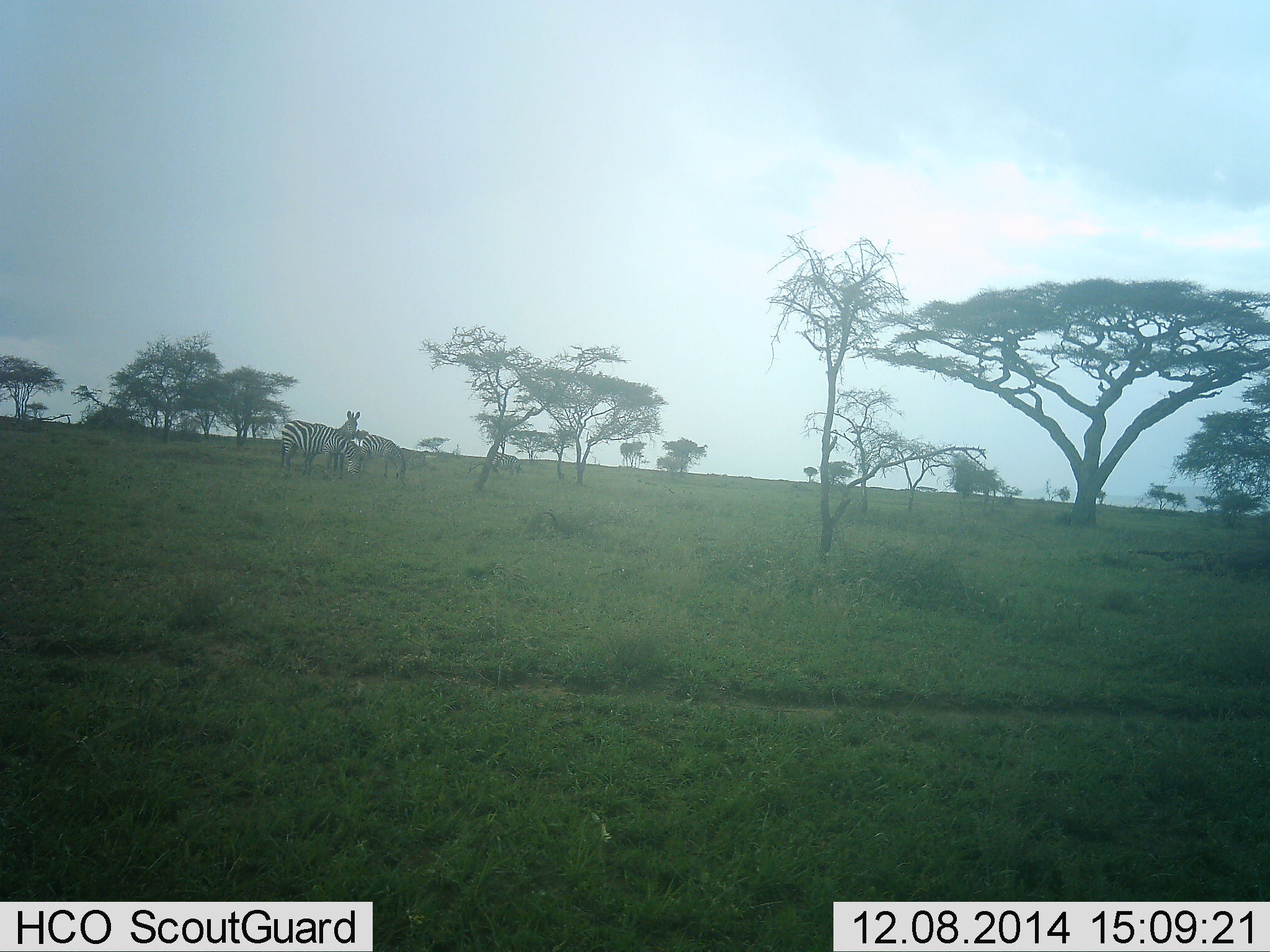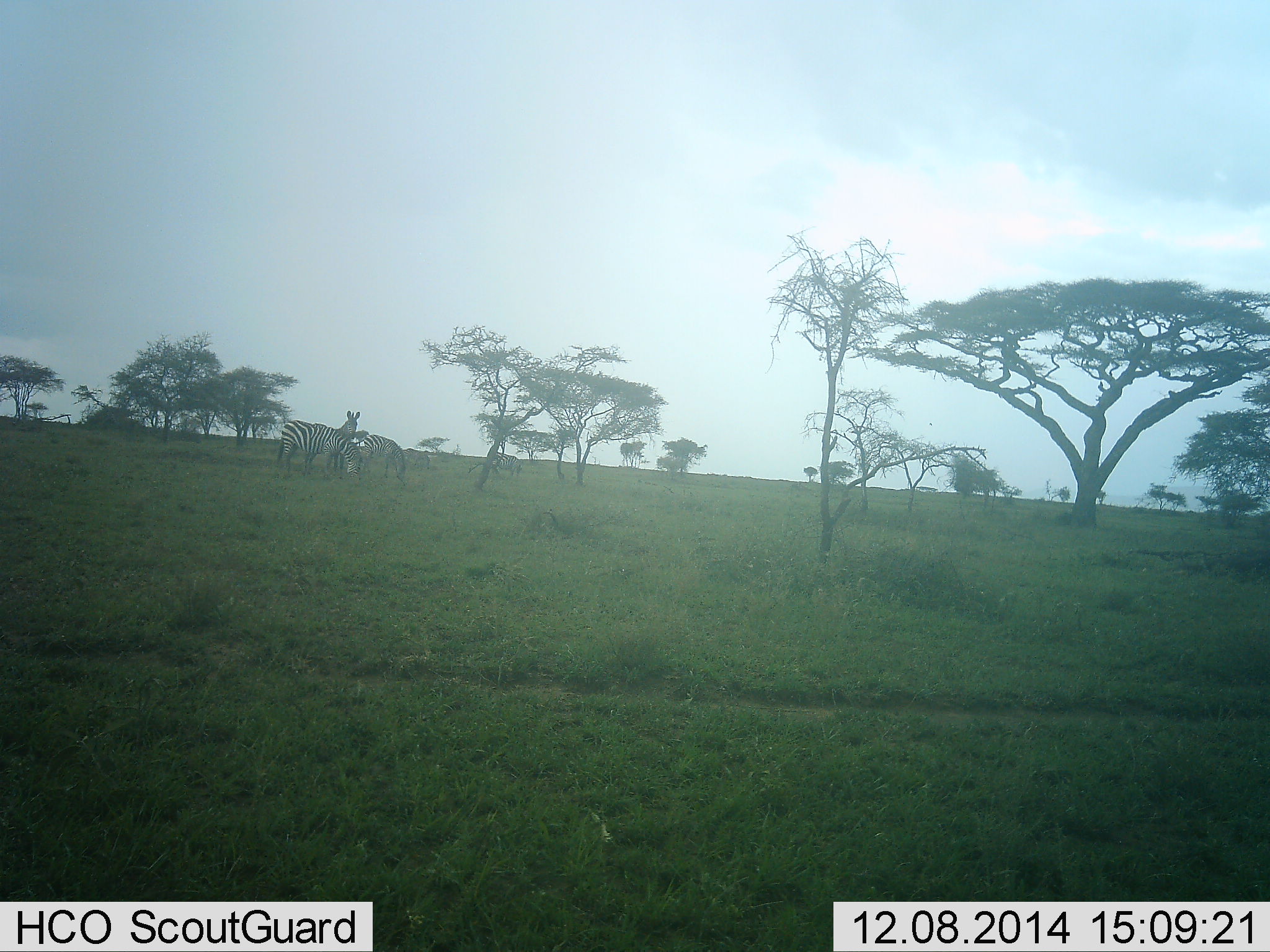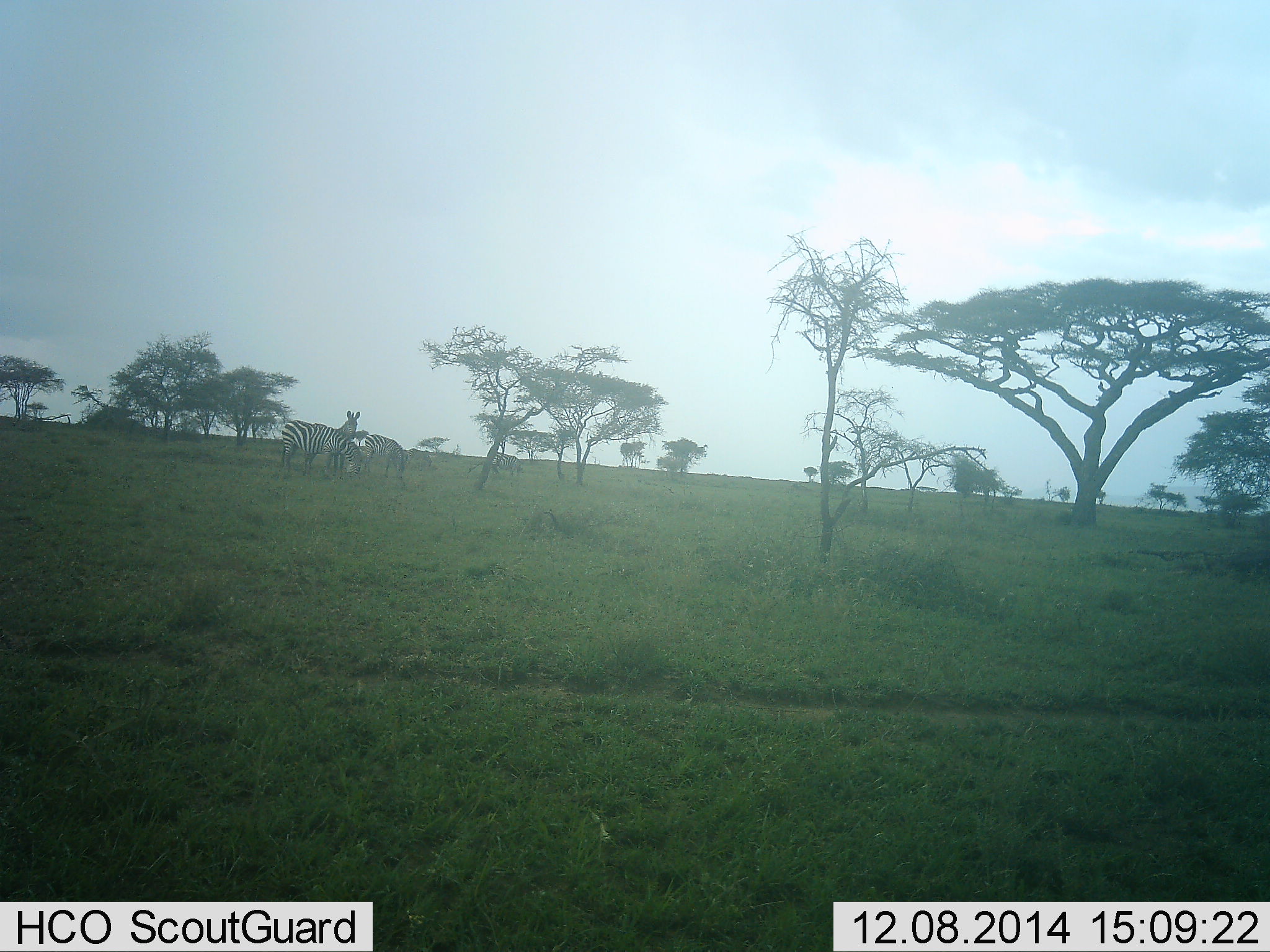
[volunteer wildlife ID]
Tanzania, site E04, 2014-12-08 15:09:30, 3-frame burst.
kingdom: Animalia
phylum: Chordata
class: Mammalia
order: Perissodactyla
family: Equidae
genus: Equus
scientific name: Equus quagga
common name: plains zebra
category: zebra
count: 3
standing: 70%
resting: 0%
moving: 0%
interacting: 10%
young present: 10%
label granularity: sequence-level